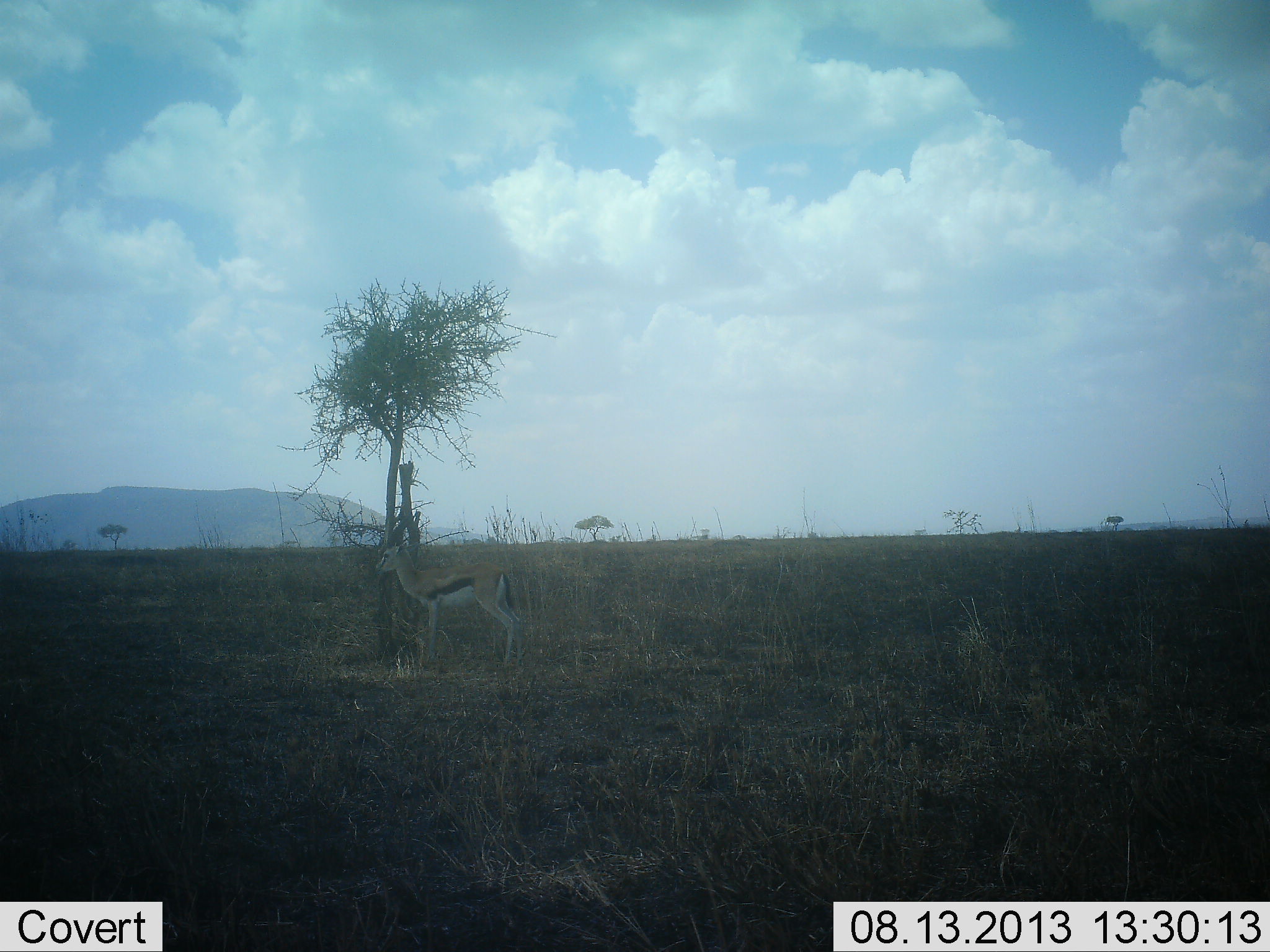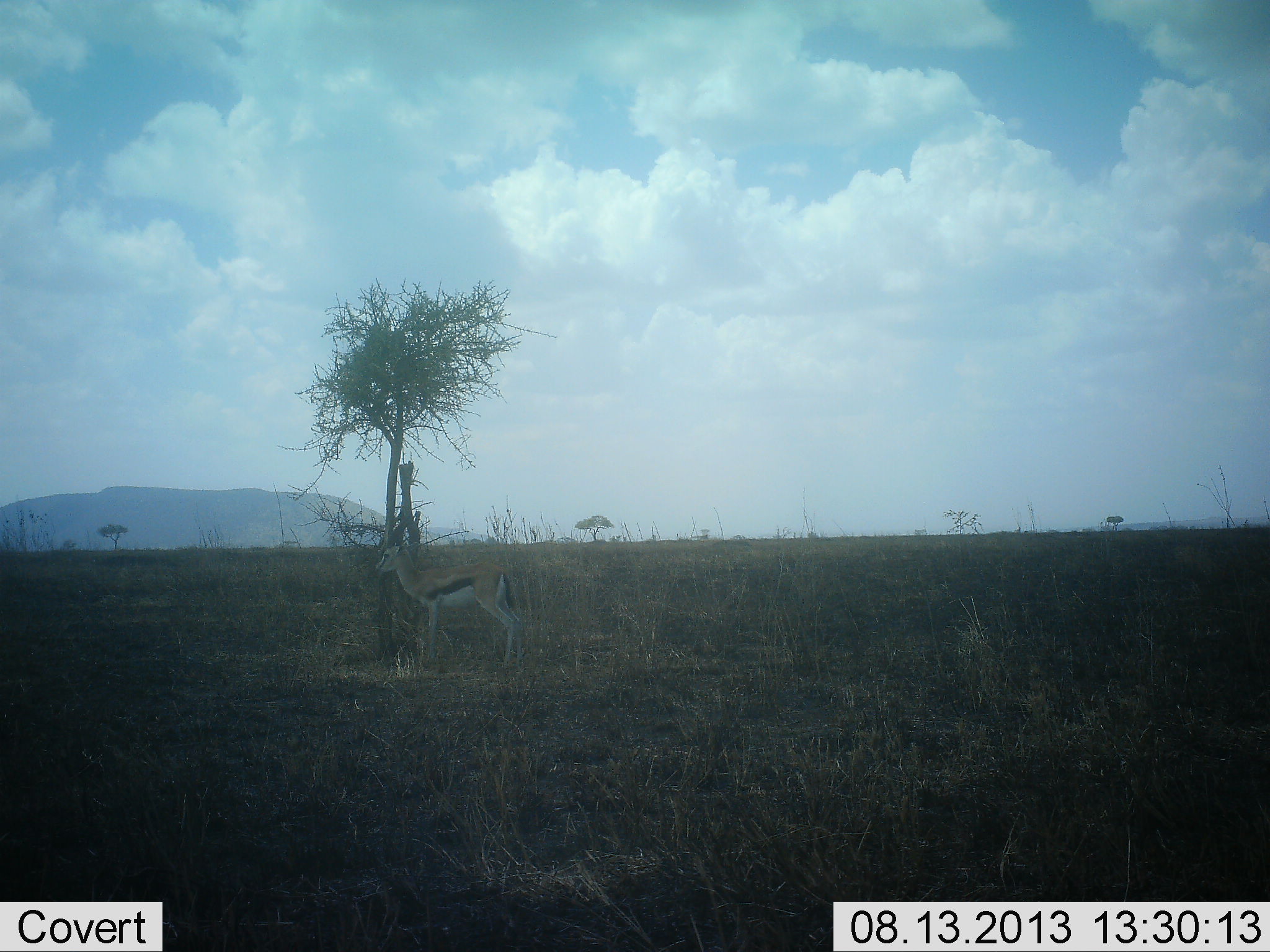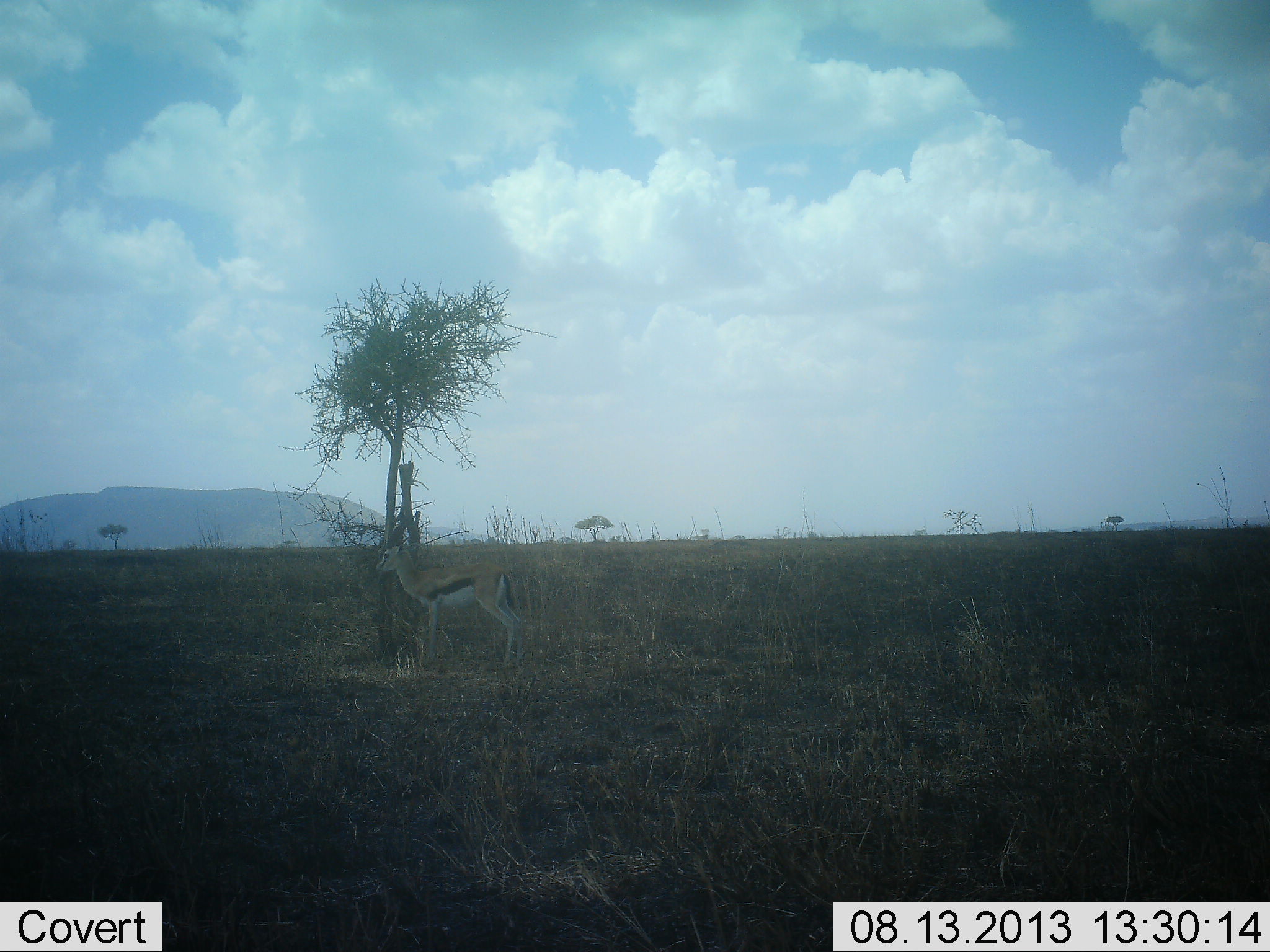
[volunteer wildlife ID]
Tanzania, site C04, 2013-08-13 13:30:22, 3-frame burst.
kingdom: Animalia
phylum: Chordata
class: Mammalia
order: Artiodactyla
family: Bovidae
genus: Eudorcas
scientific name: Eudorcas thomsonii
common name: thomson's gazelle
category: gazellethomsons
Gazellethomsons (thomson's gazelle) (Eudorcas thomsonii), count 1. Behavior (volunteer vote fractions): standing 100%, resting 0%, moving 0%, interacting 0%. Young present (vote fraction): 0%. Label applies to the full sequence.